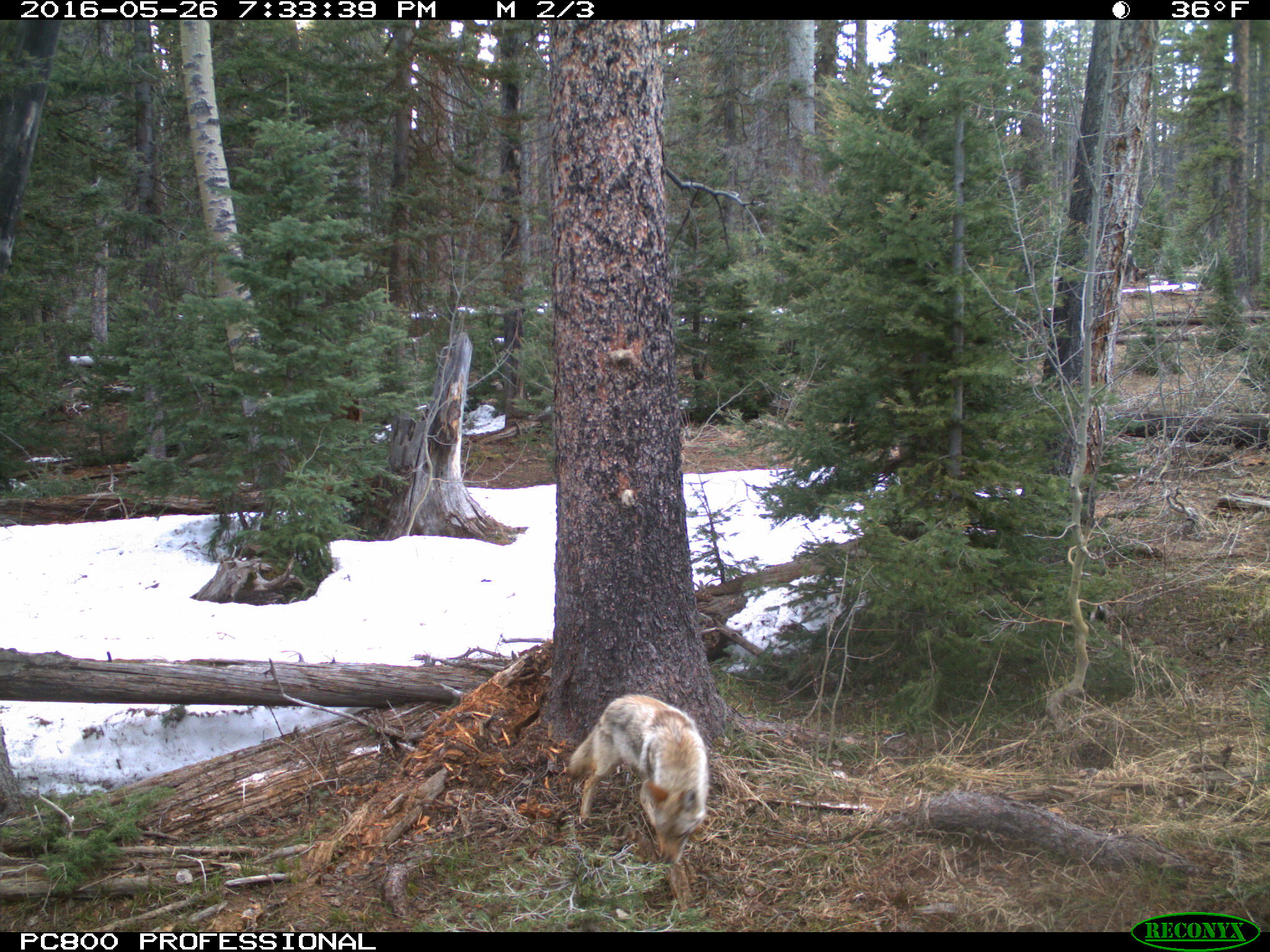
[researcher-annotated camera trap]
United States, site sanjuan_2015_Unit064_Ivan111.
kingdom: Animalia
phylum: Chordata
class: Mammalia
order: Carnivora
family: Canidae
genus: Canis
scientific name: Canis latrans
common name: coyote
Canis latrans (coyote).